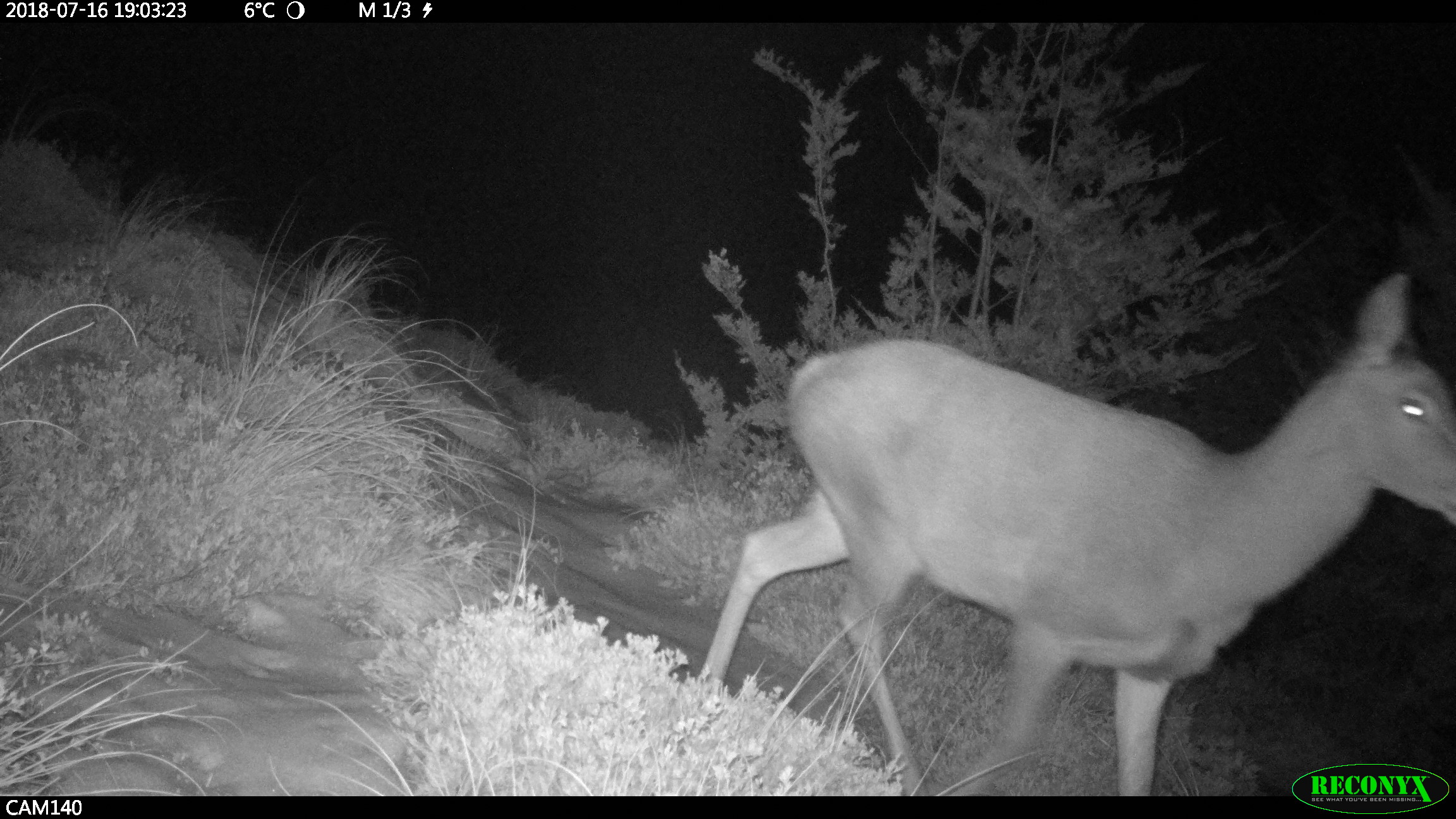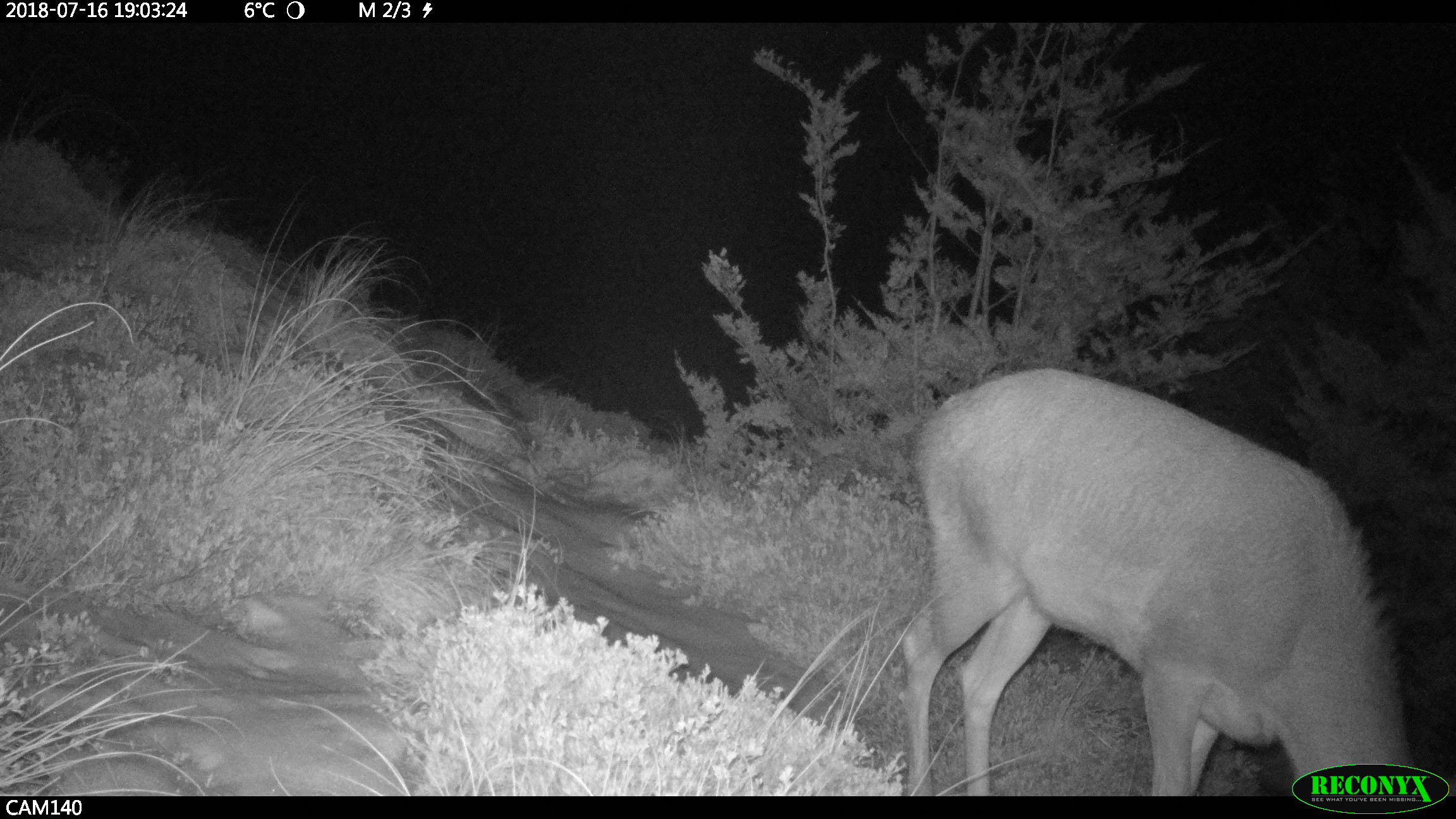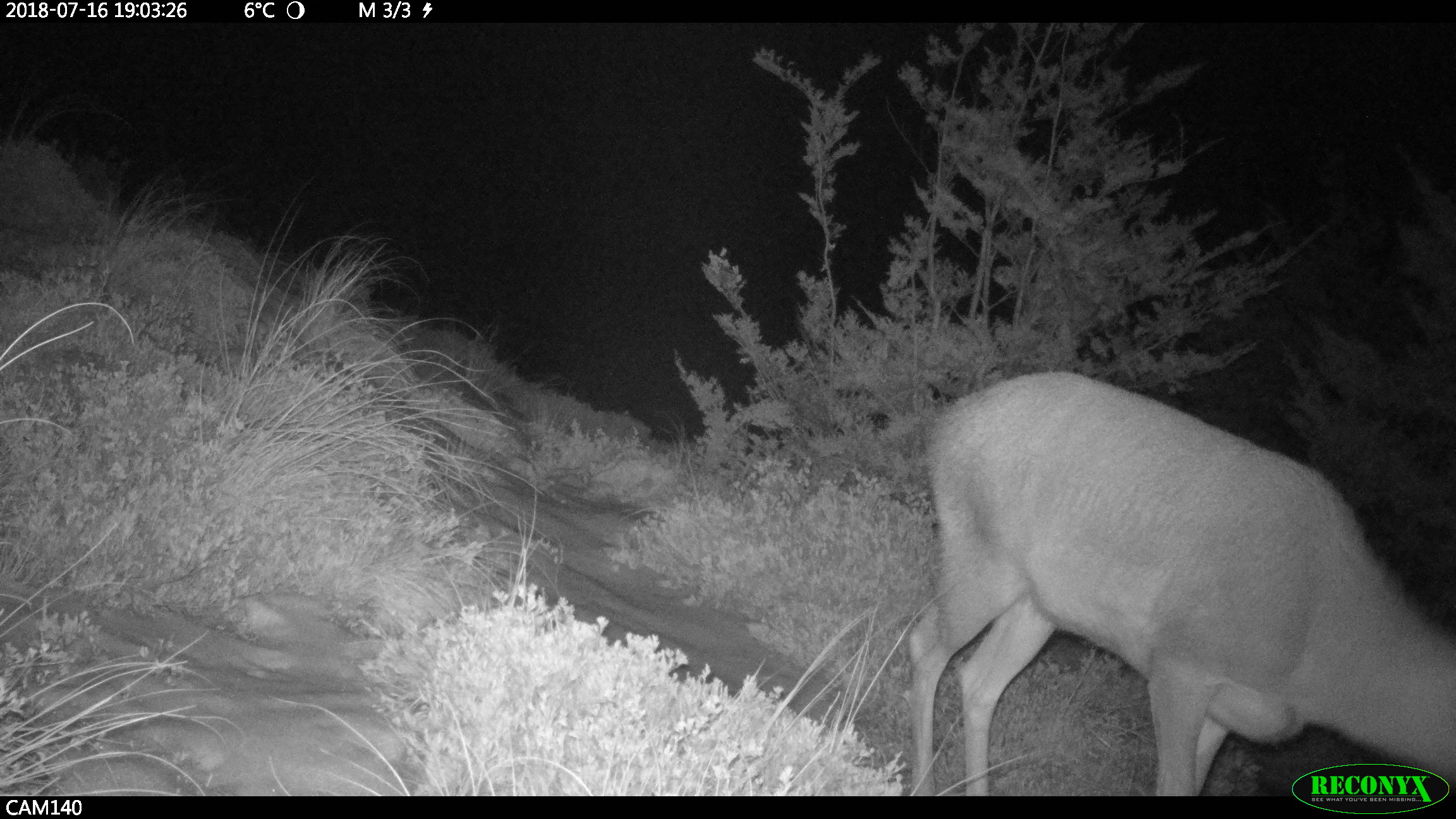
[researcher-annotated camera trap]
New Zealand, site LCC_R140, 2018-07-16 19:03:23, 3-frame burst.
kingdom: Animalia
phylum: Chordata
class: Mammalia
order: Artiodactyla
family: Cervidae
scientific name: Cervidae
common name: deer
Deer (Cervidae).